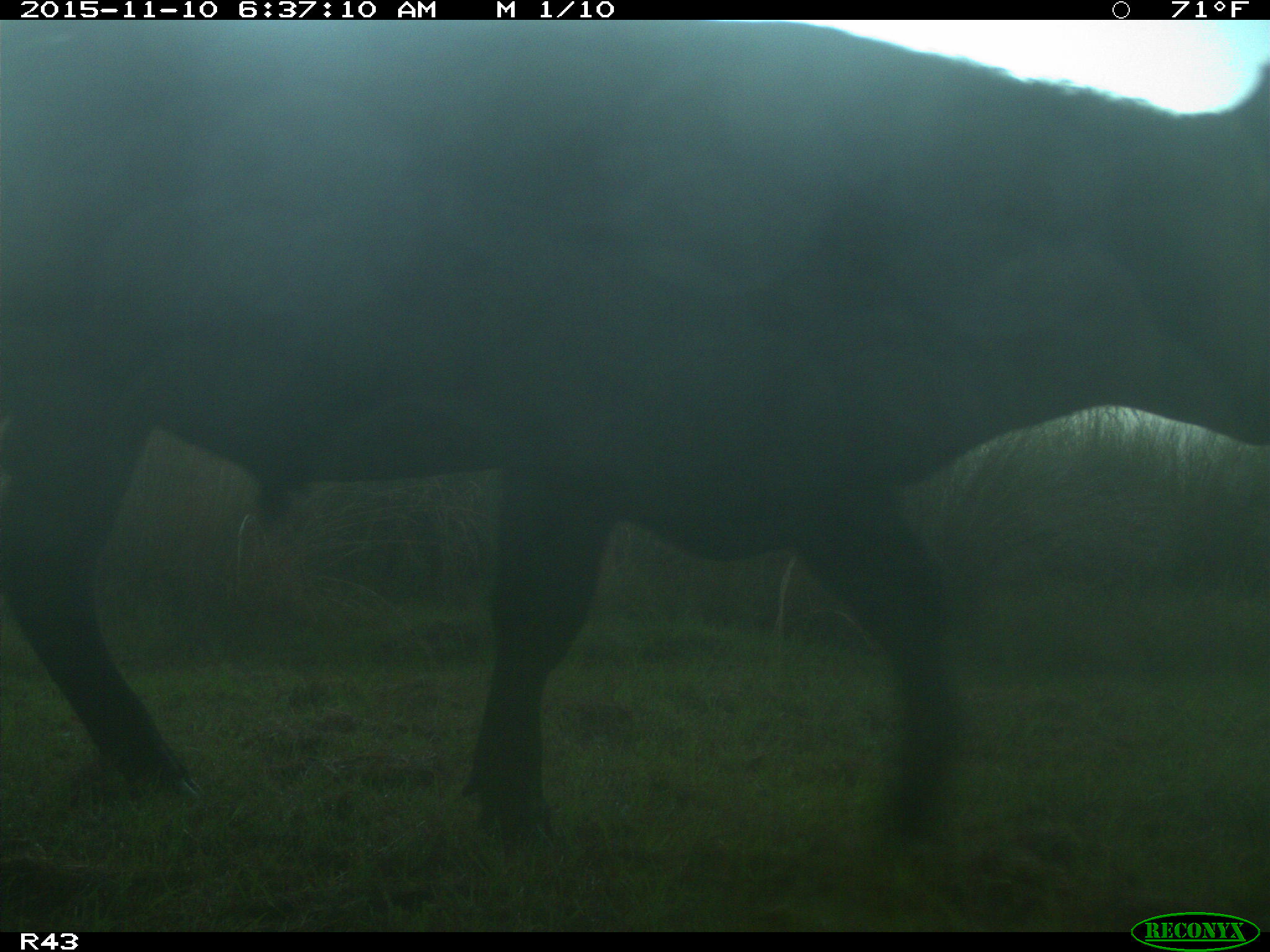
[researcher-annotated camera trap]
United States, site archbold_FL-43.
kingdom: Animalia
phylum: Chordata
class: Mammalia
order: Artiodactyla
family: Bovidae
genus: Bos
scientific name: Bos taurus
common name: domestic cow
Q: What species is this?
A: Bos taurus (domestic cow).